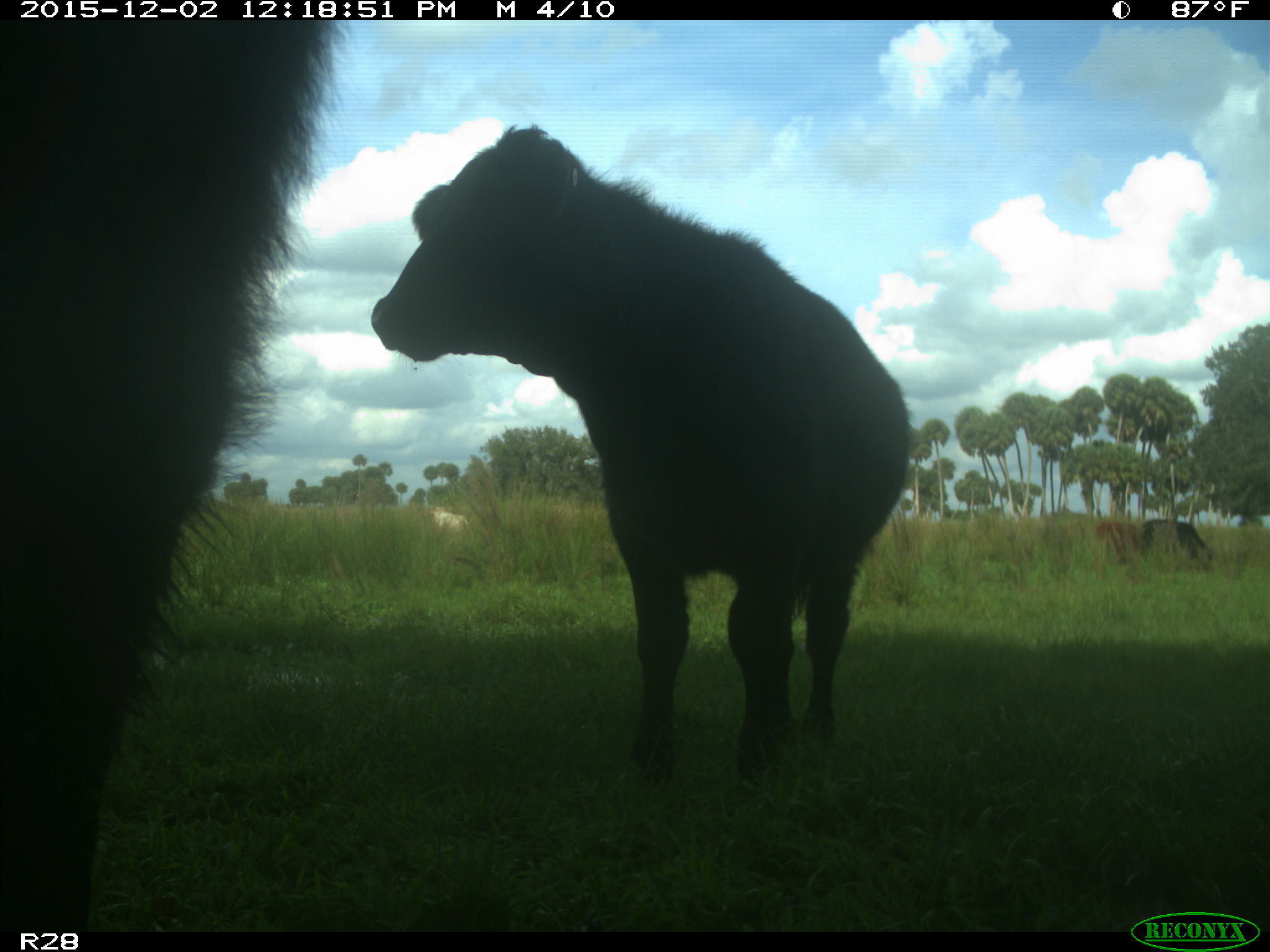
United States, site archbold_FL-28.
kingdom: Animalia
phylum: Chordata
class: Mammalia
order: Artiodactyla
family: Bovidae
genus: Bos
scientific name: Bos taurus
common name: domestic cow